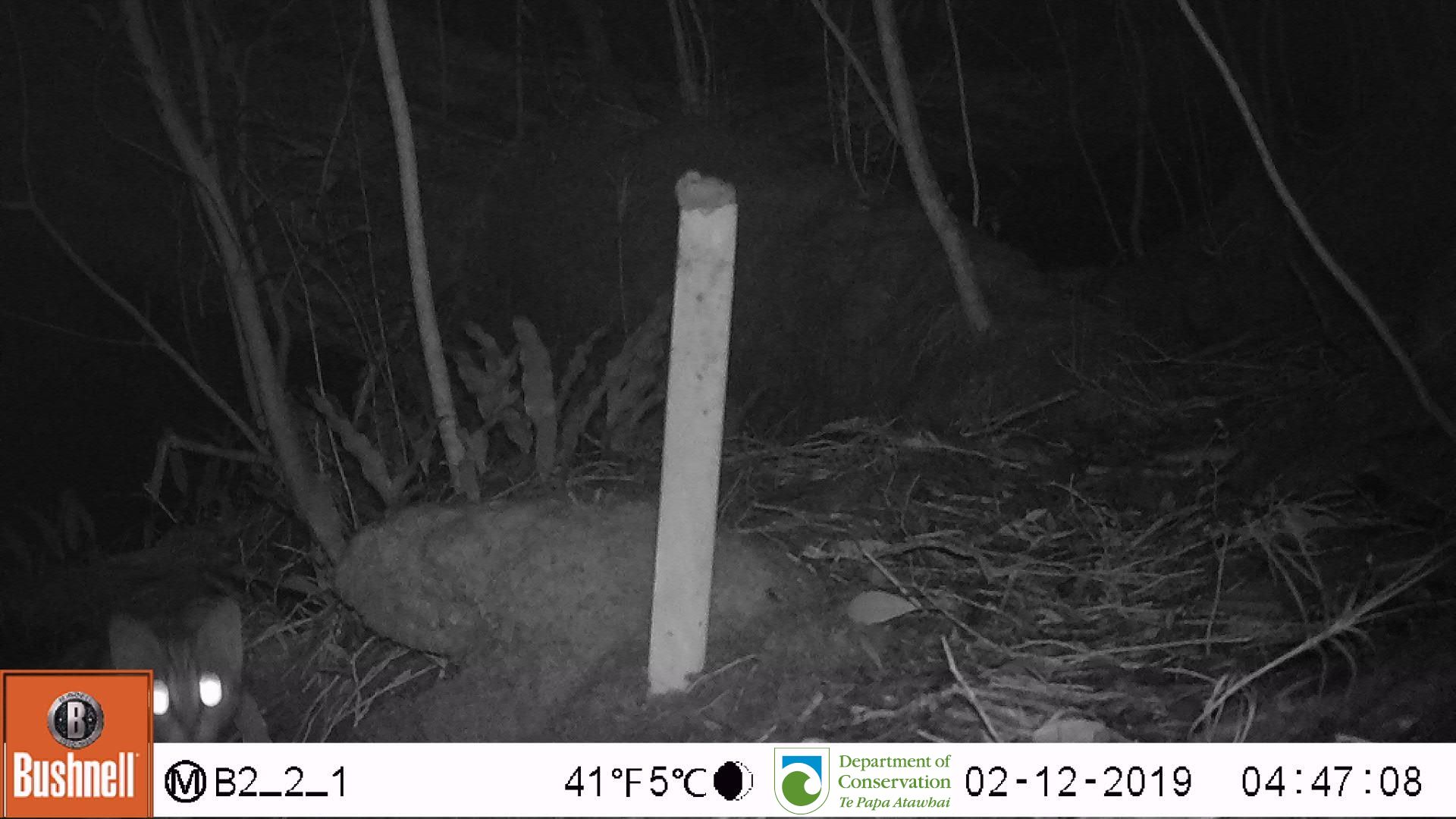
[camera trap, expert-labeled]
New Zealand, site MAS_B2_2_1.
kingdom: Animalia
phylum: Chordata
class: Mammalia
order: Carnivora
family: Felidae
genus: Felis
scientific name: Felis catus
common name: domestic cat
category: cat